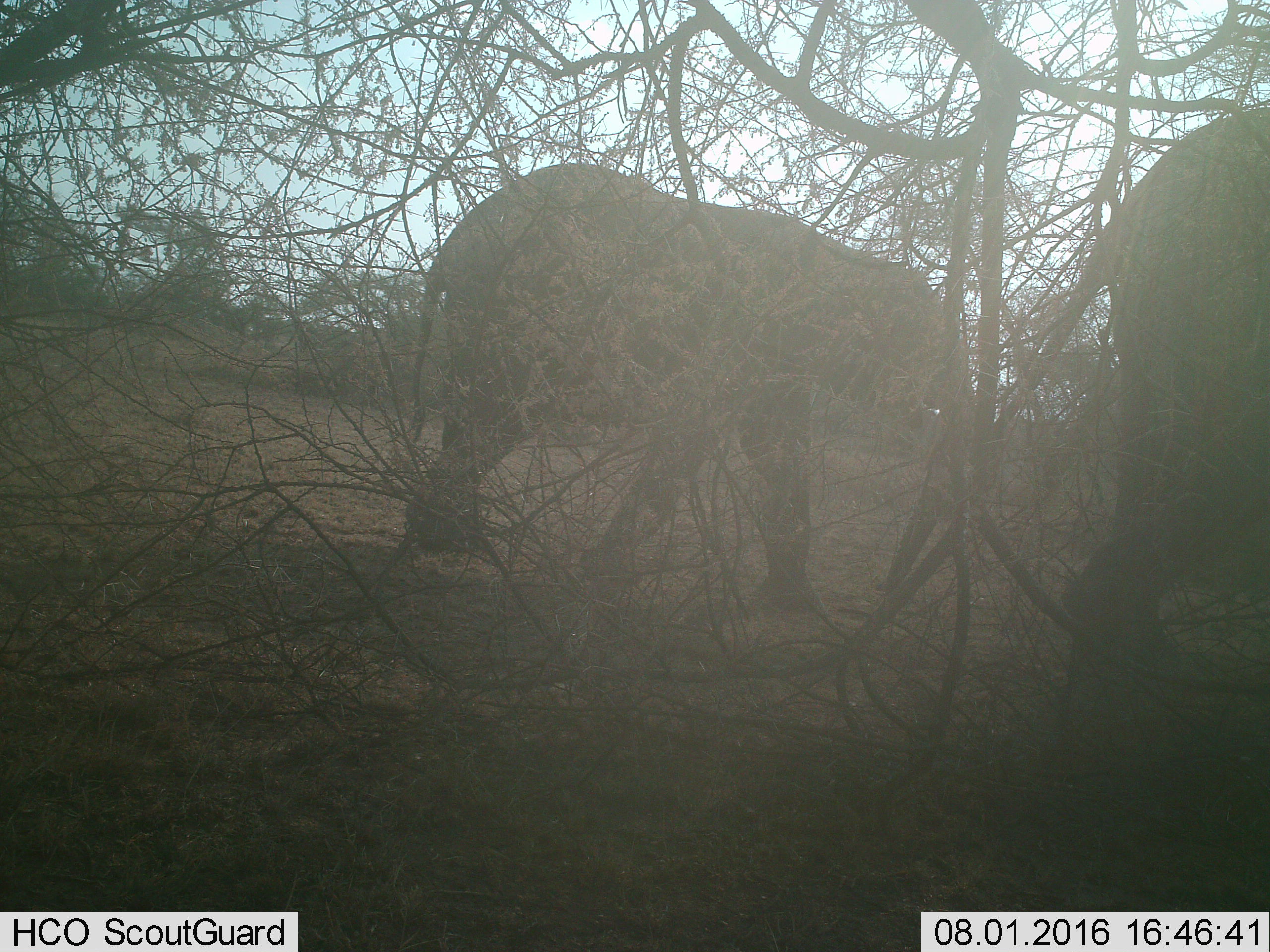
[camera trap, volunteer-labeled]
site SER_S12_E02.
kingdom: Animalia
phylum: Chordata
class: Mammalia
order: Proboscidea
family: Elephantidae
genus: Loxodonta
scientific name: Loxodonta africana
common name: african bush elephant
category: elephant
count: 2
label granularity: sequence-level